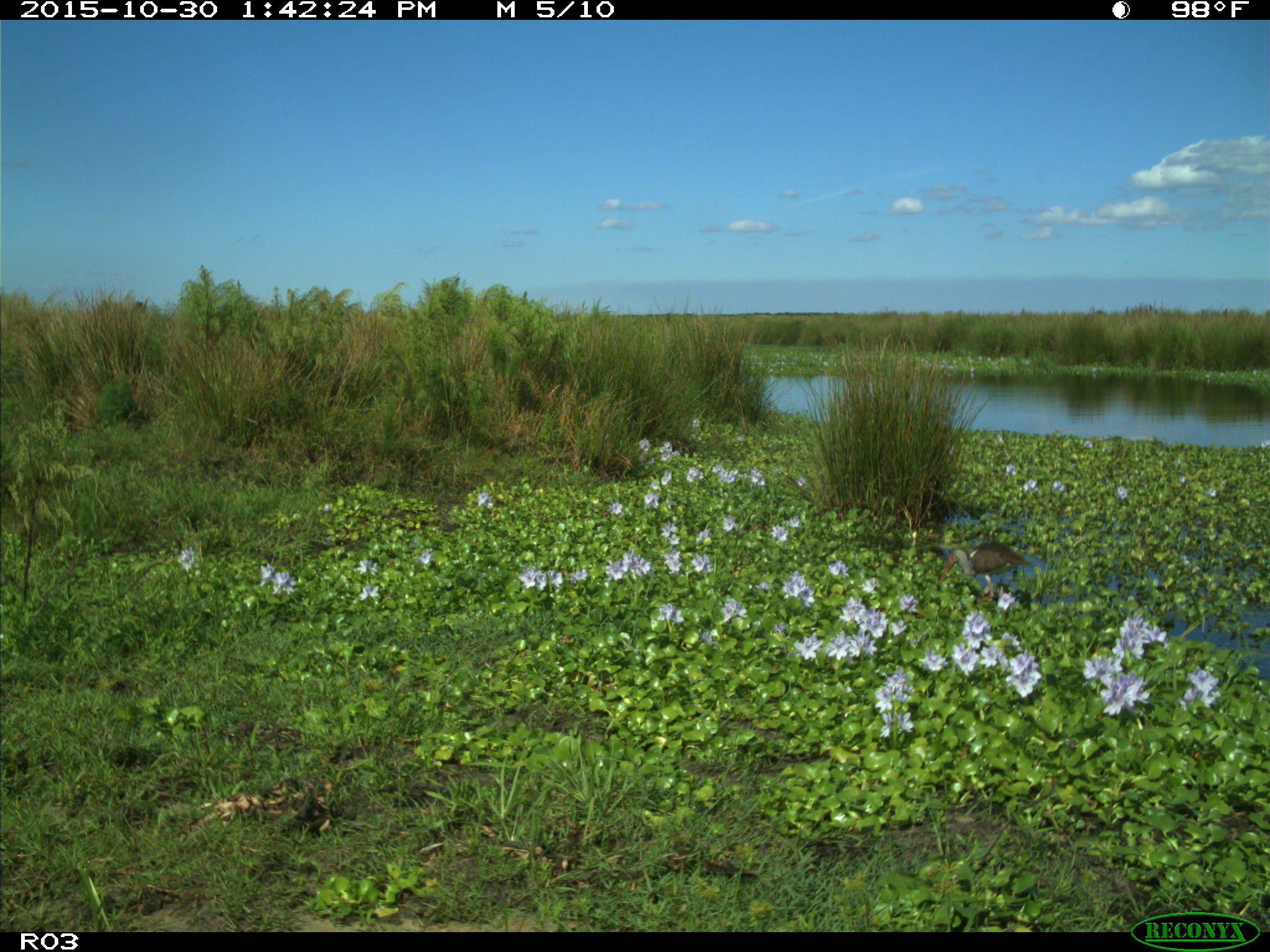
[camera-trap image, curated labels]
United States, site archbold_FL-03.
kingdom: Animalia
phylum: Chordata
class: Aves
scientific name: Aves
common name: birds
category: unidentified bird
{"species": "unidentified bird (birds) (Aves)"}